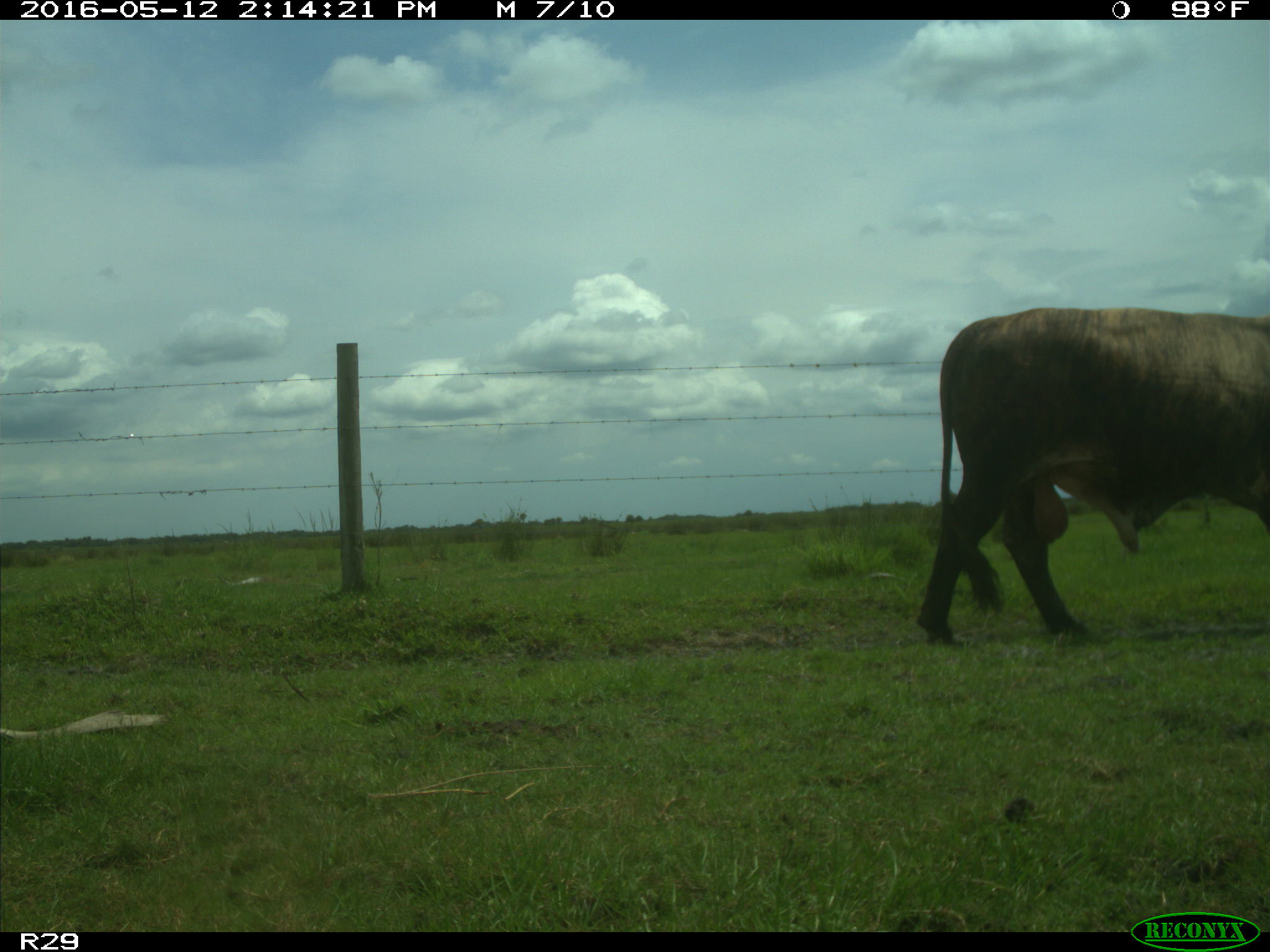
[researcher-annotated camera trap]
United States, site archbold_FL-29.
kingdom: Animalia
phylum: Chordata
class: Mammalia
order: Artiodactyla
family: Bovidae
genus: Bos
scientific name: Bos taurus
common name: domestic cow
Bos taurus (domestic cow).